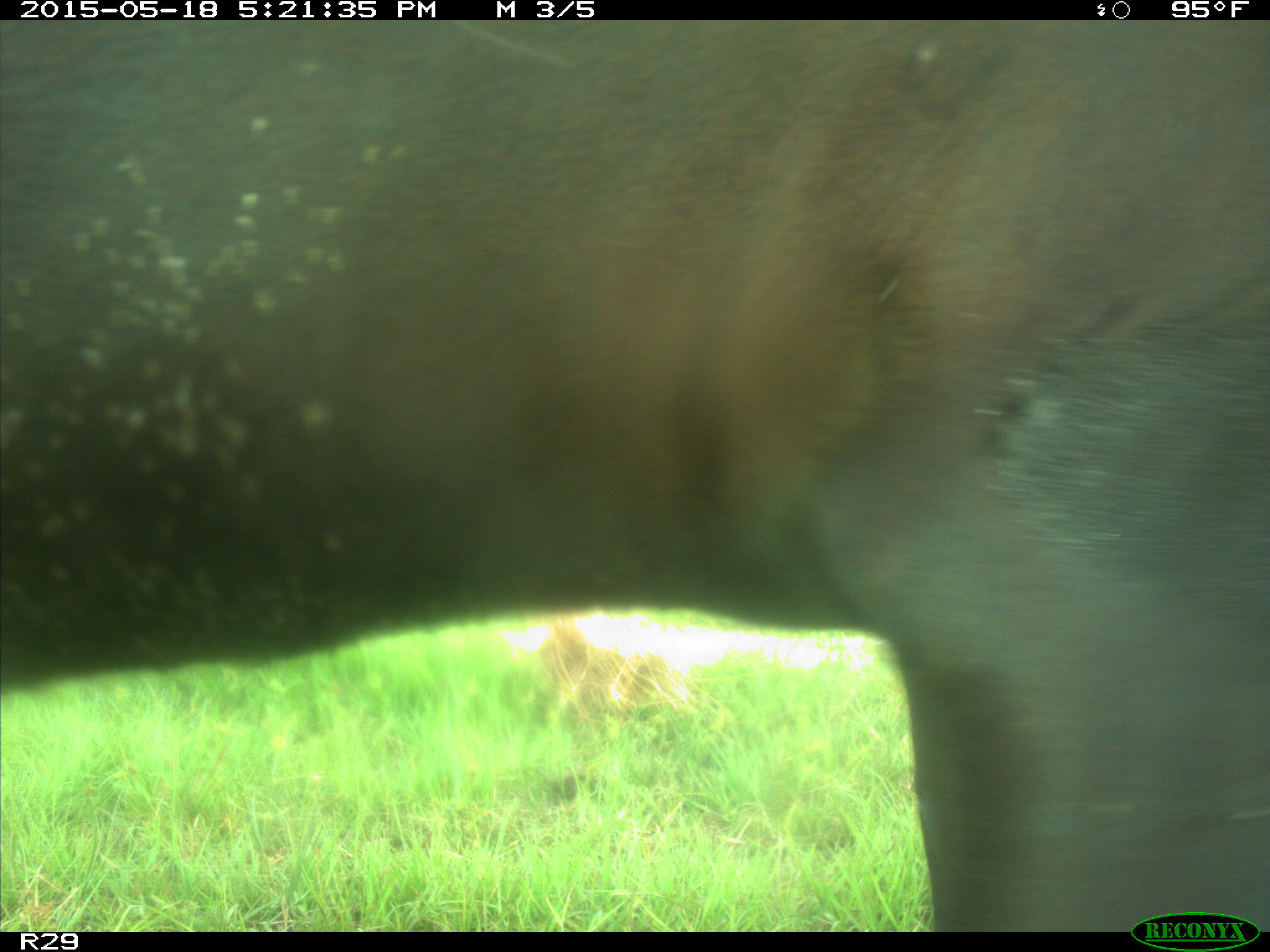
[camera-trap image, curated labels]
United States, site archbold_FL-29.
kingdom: Animalia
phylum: Chordata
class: Mammalia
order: Artiodactyla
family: Bovidae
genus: Bos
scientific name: Bos taurus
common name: domestic cow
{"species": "Bos taurus (domestic cow)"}